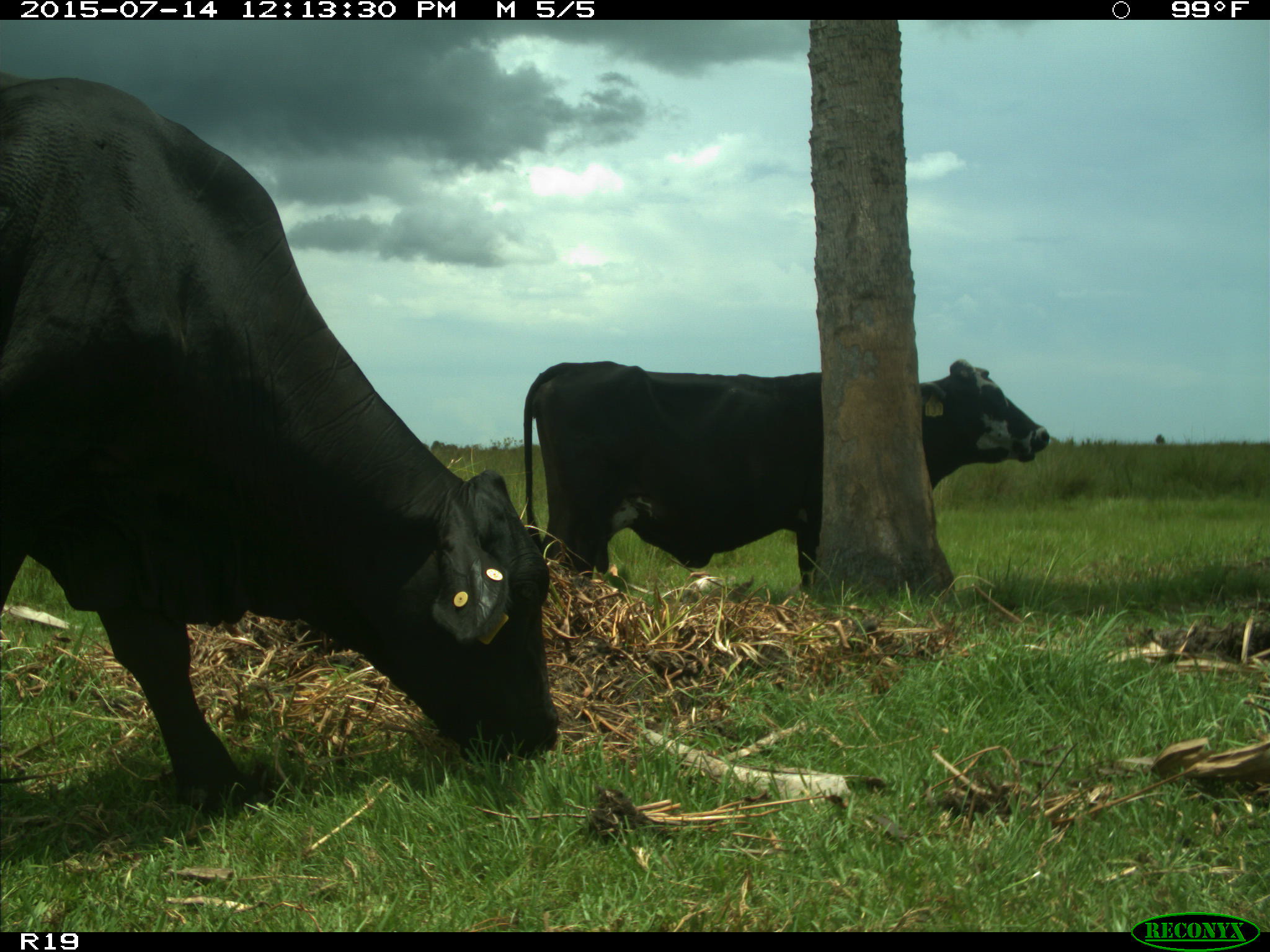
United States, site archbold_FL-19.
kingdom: Animalia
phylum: Chordata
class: Mammalia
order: Artiodactyla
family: Bovidae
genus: Bos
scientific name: Bos taurus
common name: domestic cow